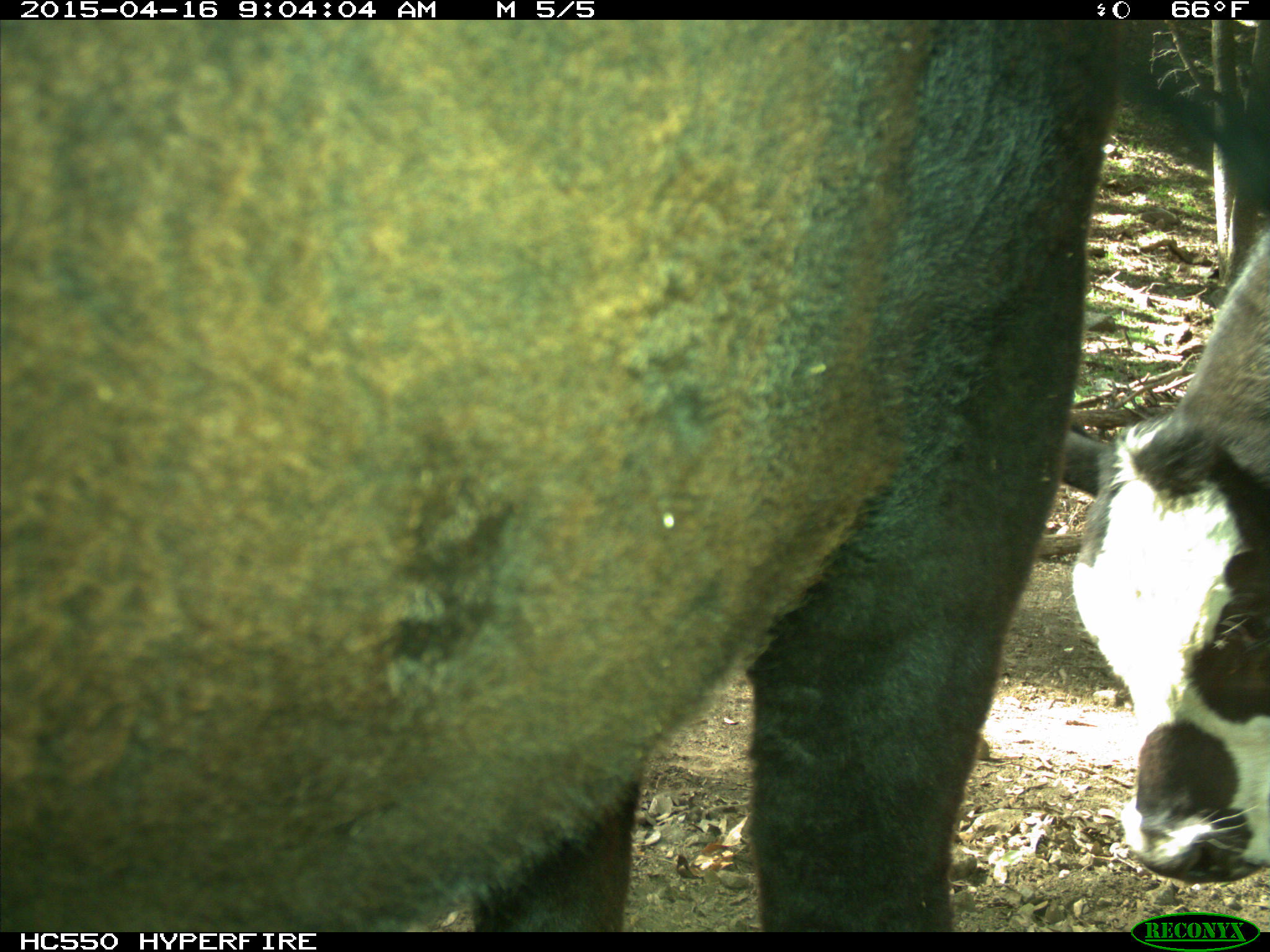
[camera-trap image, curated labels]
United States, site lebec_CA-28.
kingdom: Animalia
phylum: Chordata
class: Mammalia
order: Artiodactyla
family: Bovidae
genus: Bos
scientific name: Bos taurus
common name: domestic cow